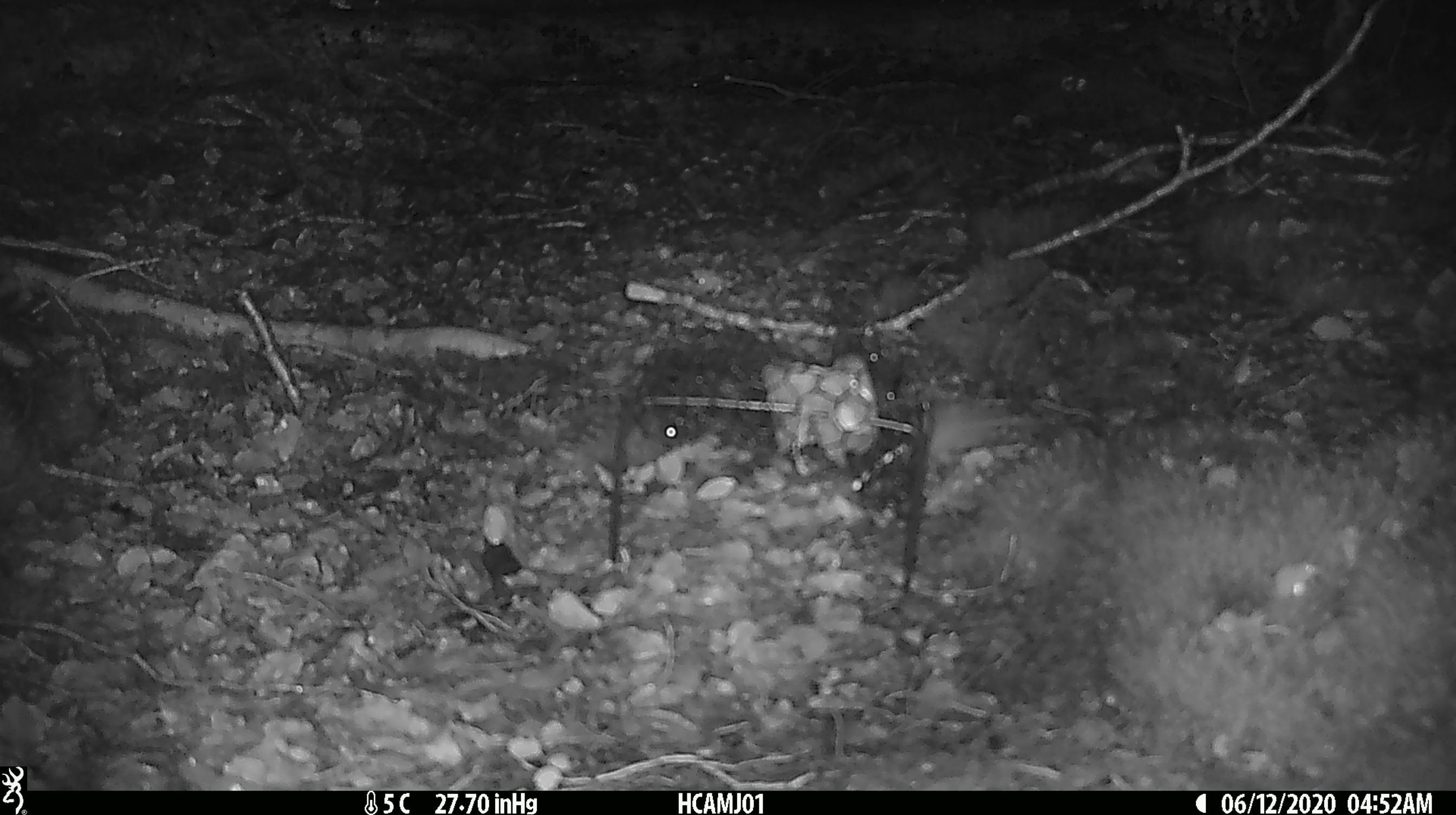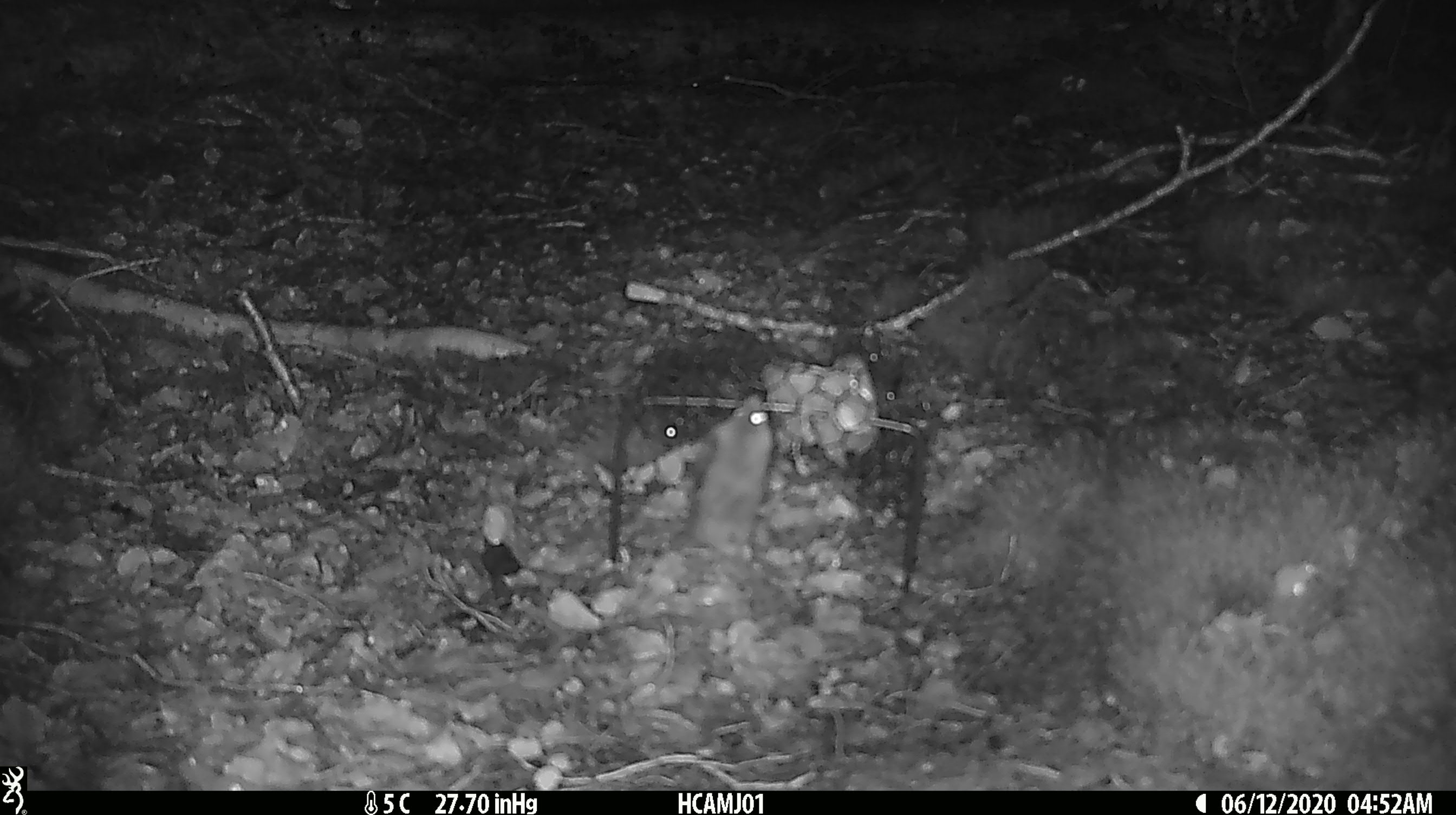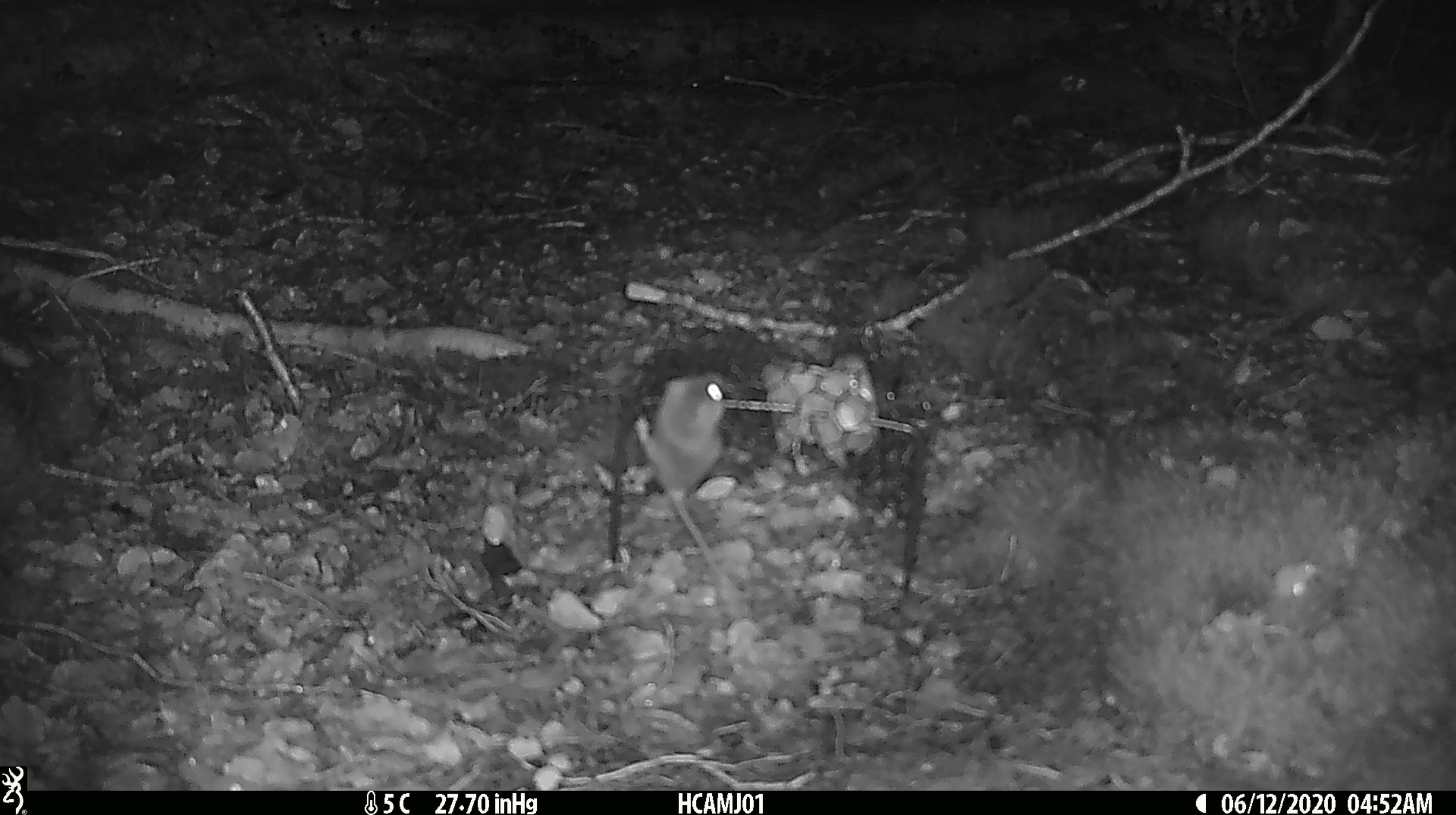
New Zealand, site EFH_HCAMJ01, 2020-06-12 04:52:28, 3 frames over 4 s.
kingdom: Animalia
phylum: Chordata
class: Mammalia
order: Rodentia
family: Muridae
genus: Mus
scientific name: Mus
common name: mouse